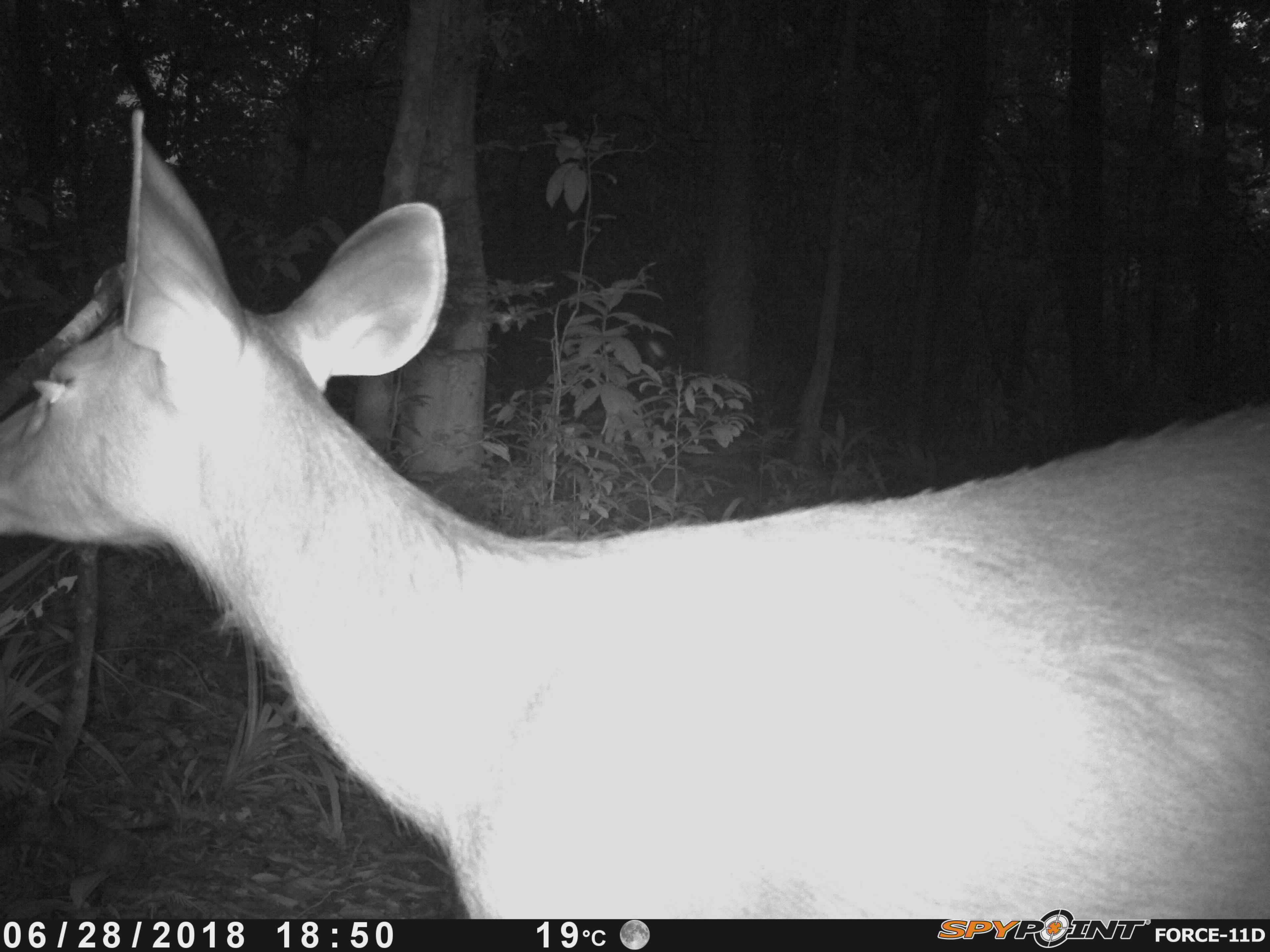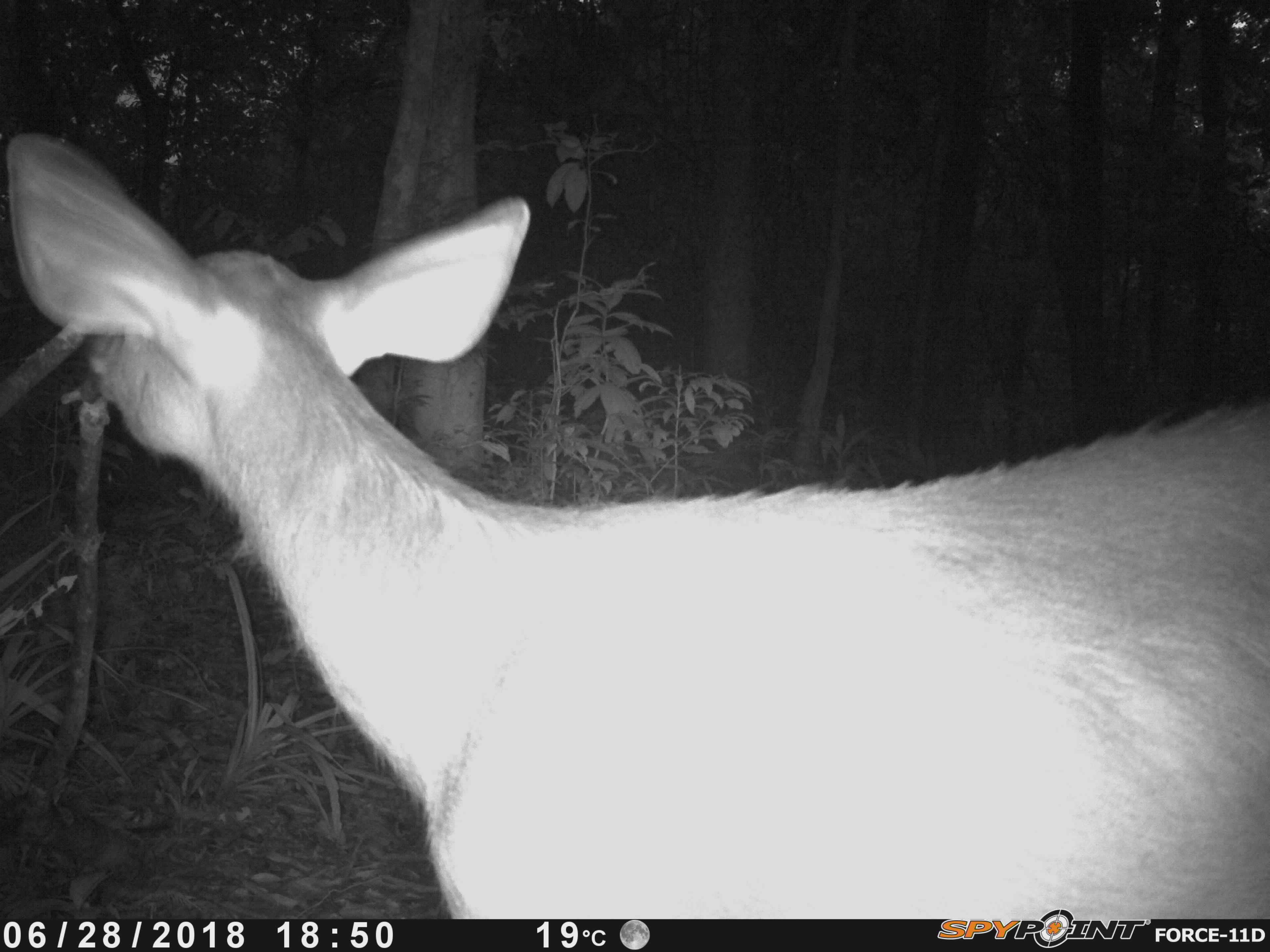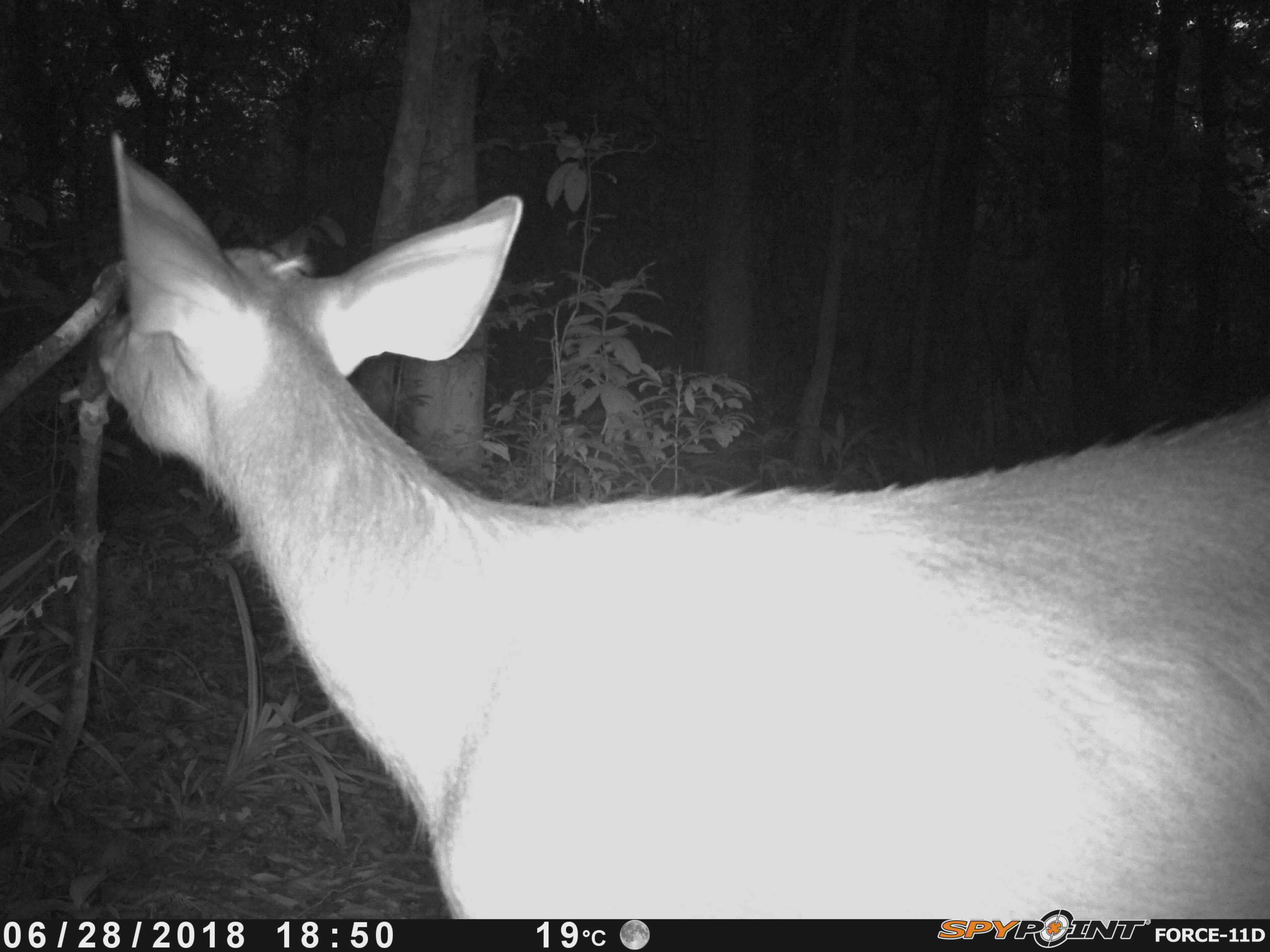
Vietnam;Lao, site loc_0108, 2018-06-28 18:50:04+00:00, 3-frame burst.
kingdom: Animalia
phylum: Chordata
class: Mammalia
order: Artiodactyla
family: Cervidae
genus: Rusa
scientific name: Rusa unicolor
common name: sambar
Sambar (Rusa unicolor). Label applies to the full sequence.